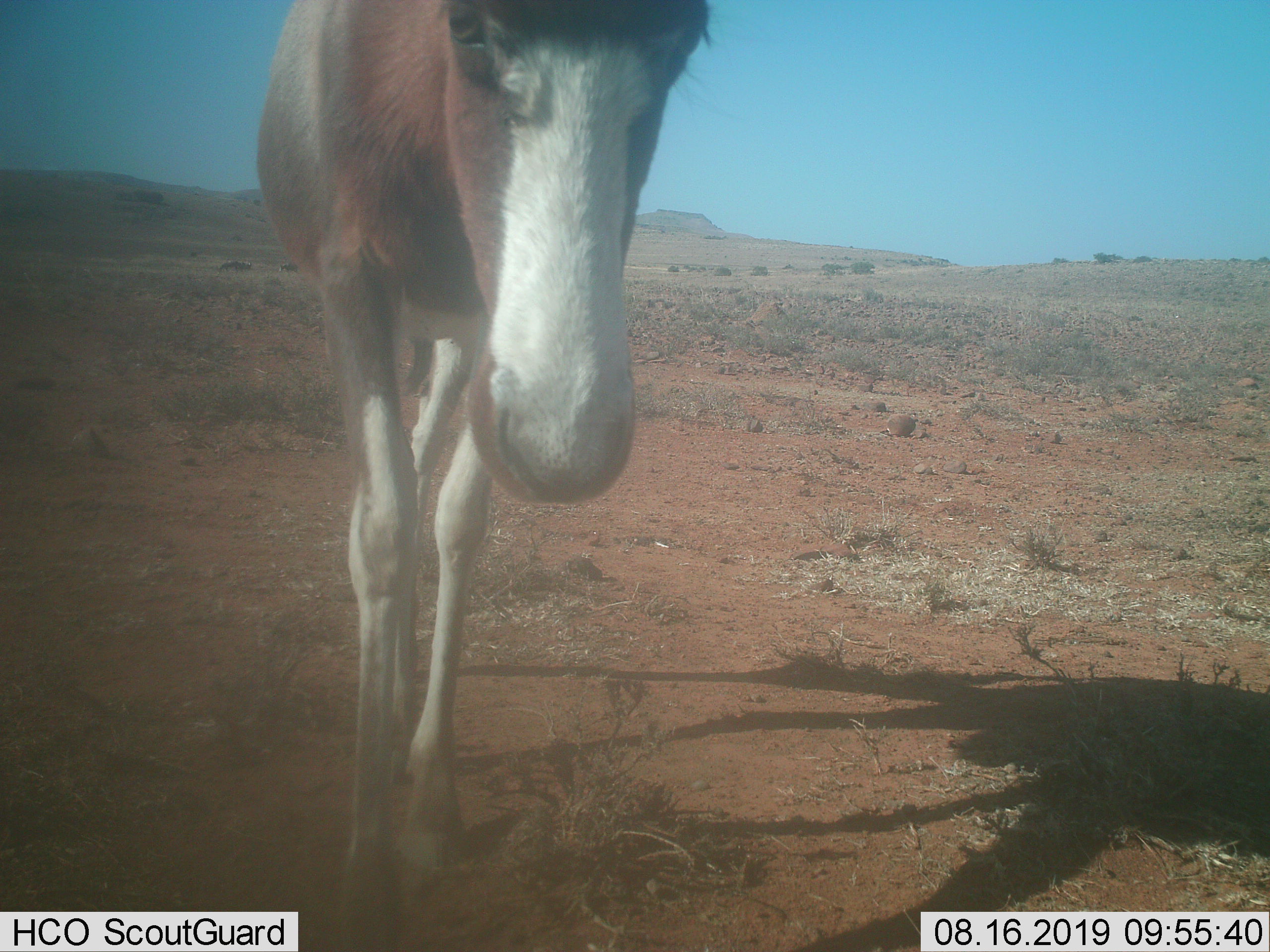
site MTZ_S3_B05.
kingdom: Animalia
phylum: Chordata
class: Mammalia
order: Artiodactyla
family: Bovidae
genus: Damaliscus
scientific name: Damaliscus pygargus phillipsi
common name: blesbok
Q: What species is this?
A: Blesbok (Damaliscus pygargus phillipsi).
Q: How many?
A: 1.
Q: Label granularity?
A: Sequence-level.